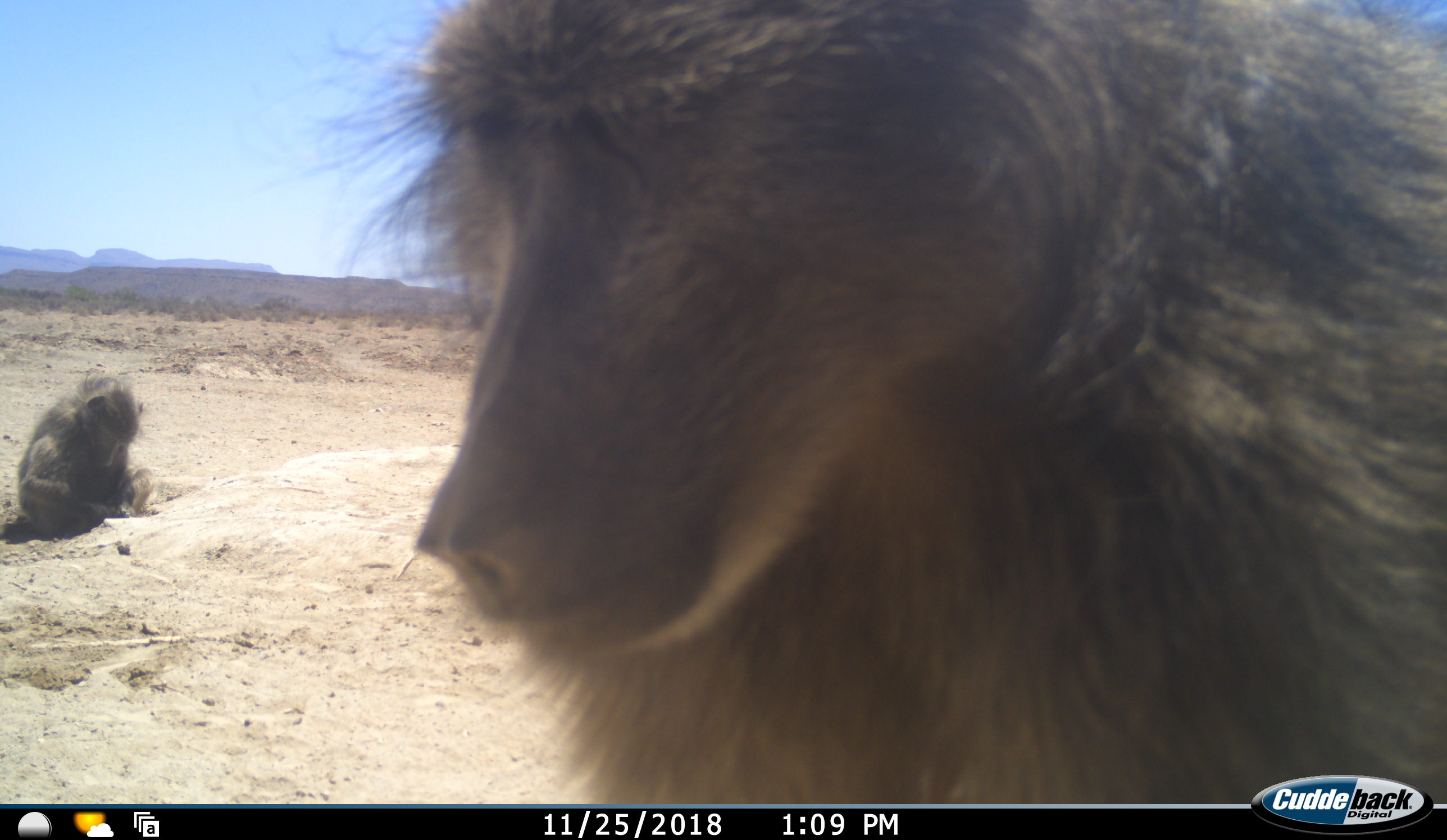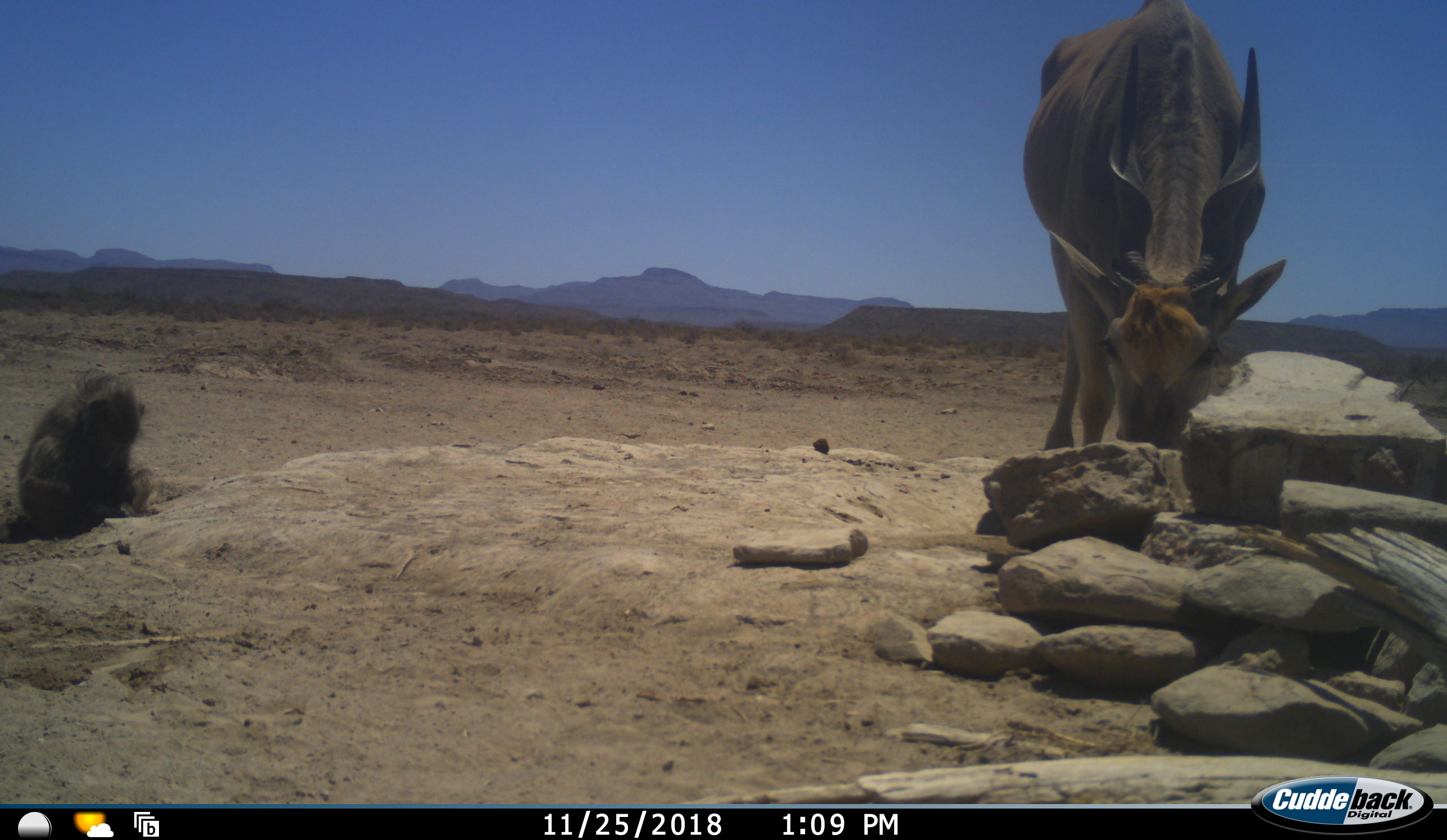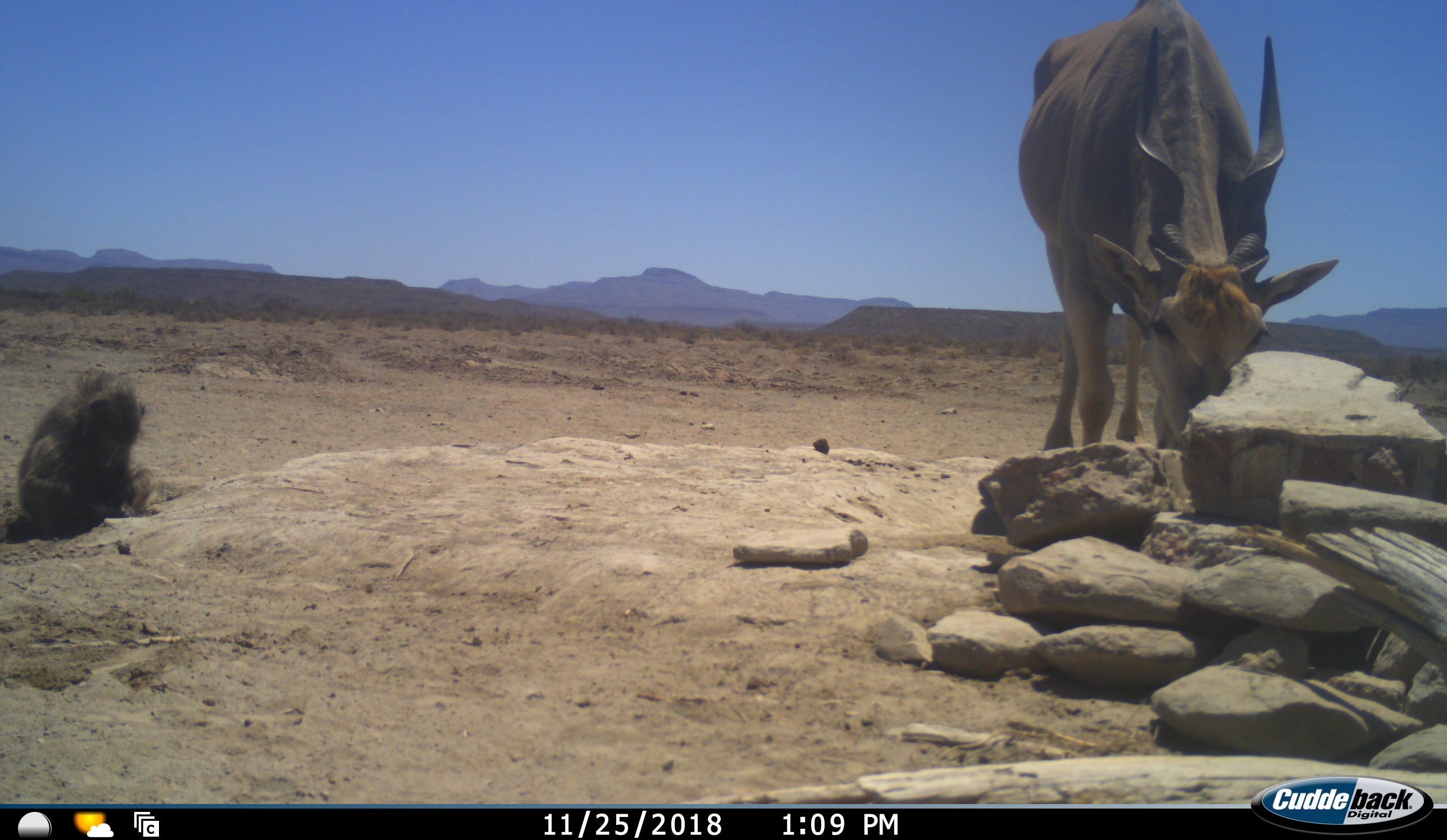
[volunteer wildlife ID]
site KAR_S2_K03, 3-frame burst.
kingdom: Animalia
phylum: Chordata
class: Mammalia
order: Primates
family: Cercopithecidae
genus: Papio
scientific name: Papio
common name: baboon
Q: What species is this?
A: Baboon (Papio).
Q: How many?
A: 2.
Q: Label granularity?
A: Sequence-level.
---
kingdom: Animalia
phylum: Chordata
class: Mammalia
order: Artiodactyla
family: Bovidae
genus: Tragelaphus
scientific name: Tragelaphus oryx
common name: eland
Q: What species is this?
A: Eland (Tragelaphus oryx).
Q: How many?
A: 1.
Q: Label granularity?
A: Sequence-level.